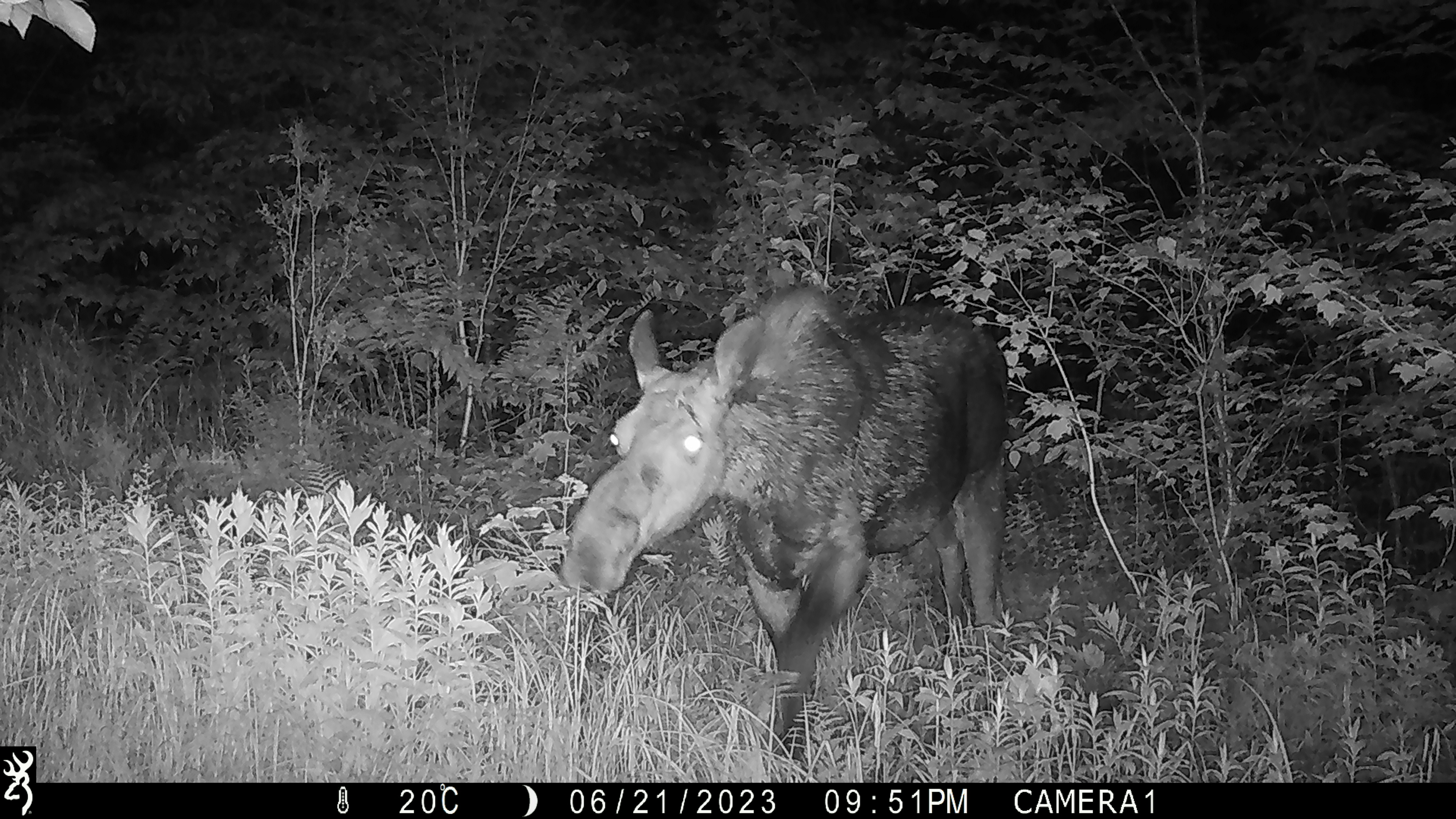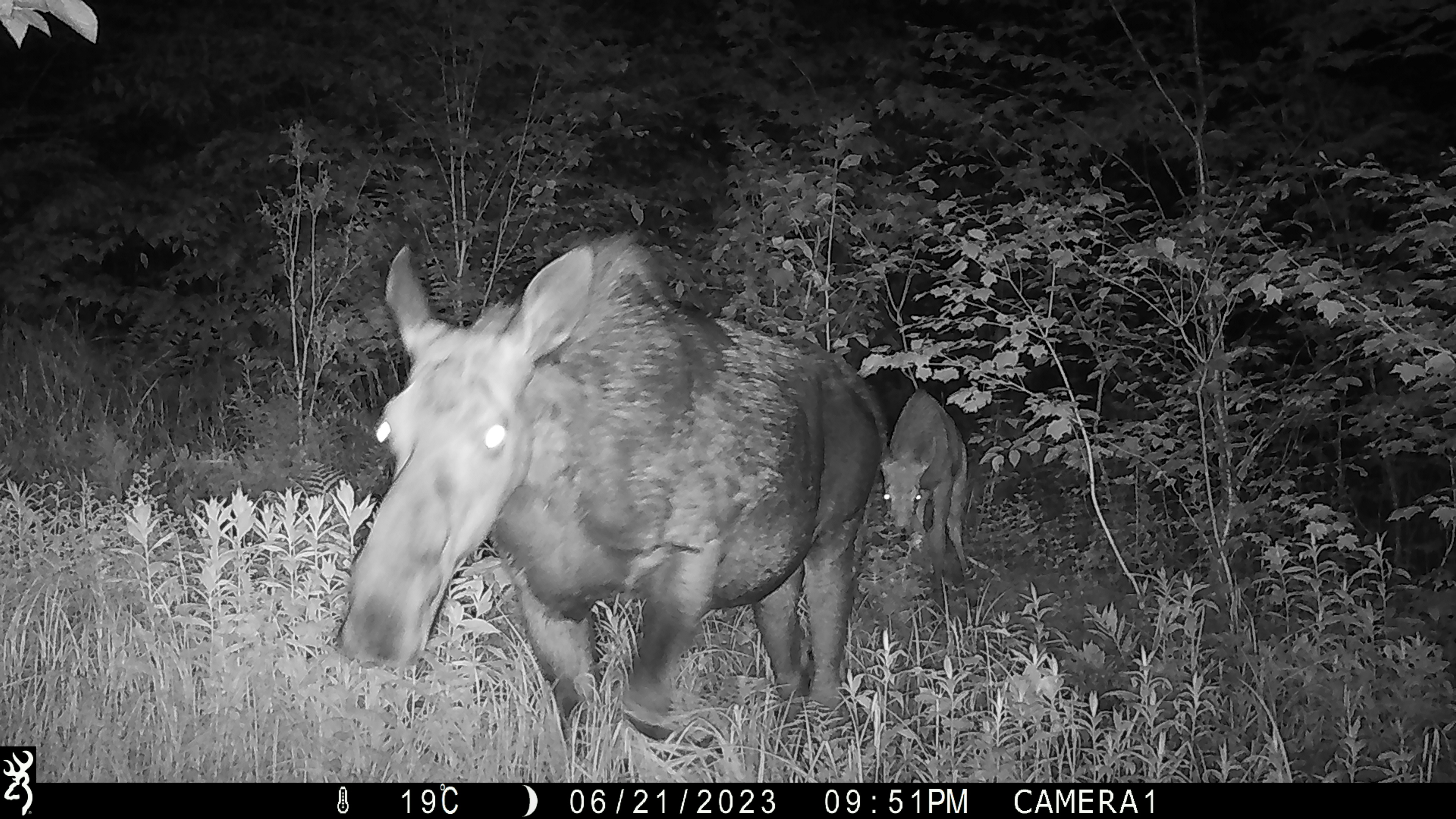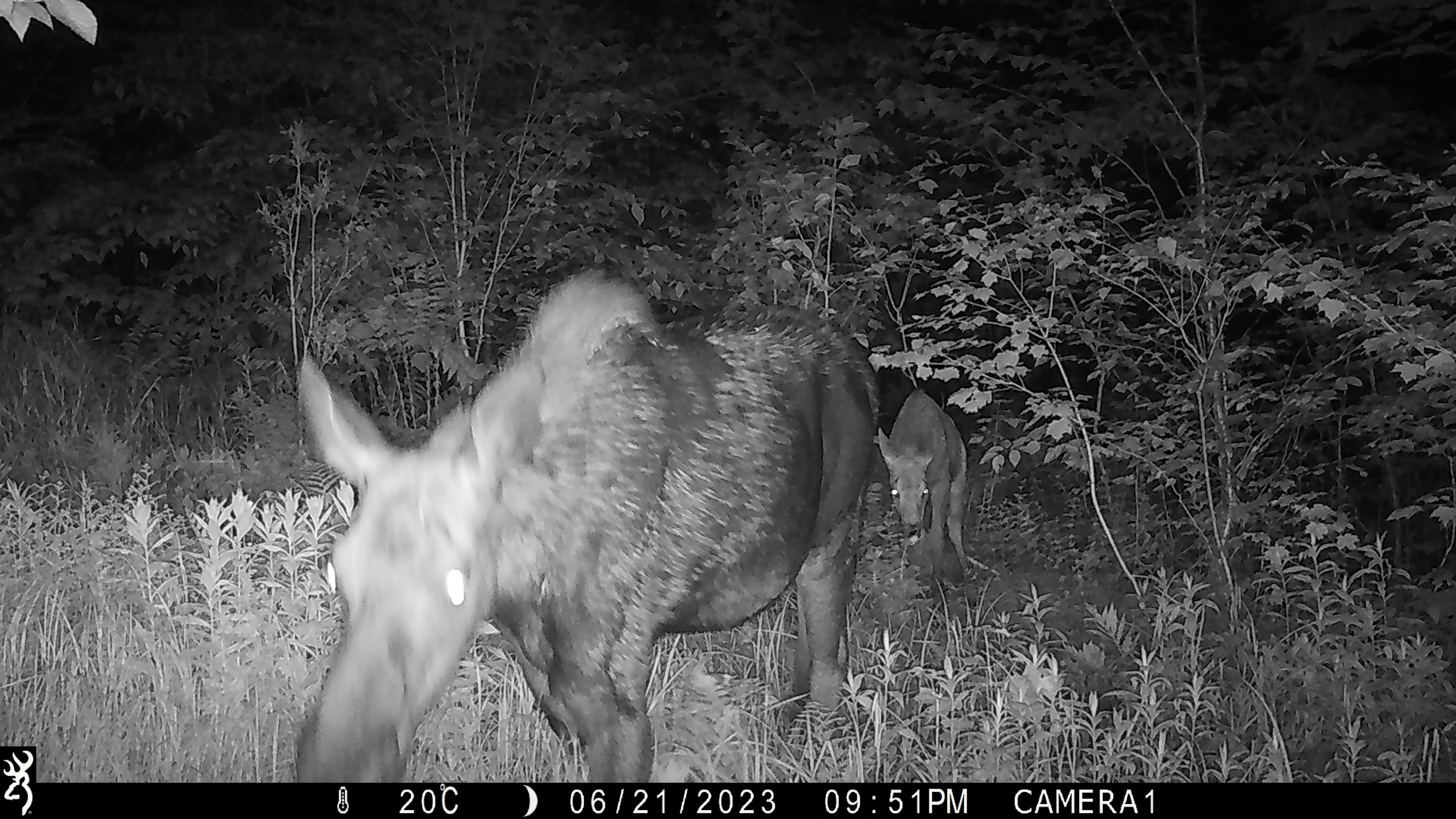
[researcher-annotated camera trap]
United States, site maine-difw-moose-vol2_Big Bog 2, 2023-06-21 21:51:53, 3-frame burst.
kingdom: Animalia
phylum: Chordata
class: Mammalia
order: Artiodactyla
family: Cervidae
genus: Alces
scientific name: Alces alces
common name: moose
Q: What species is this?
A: Moose (Alces alces).